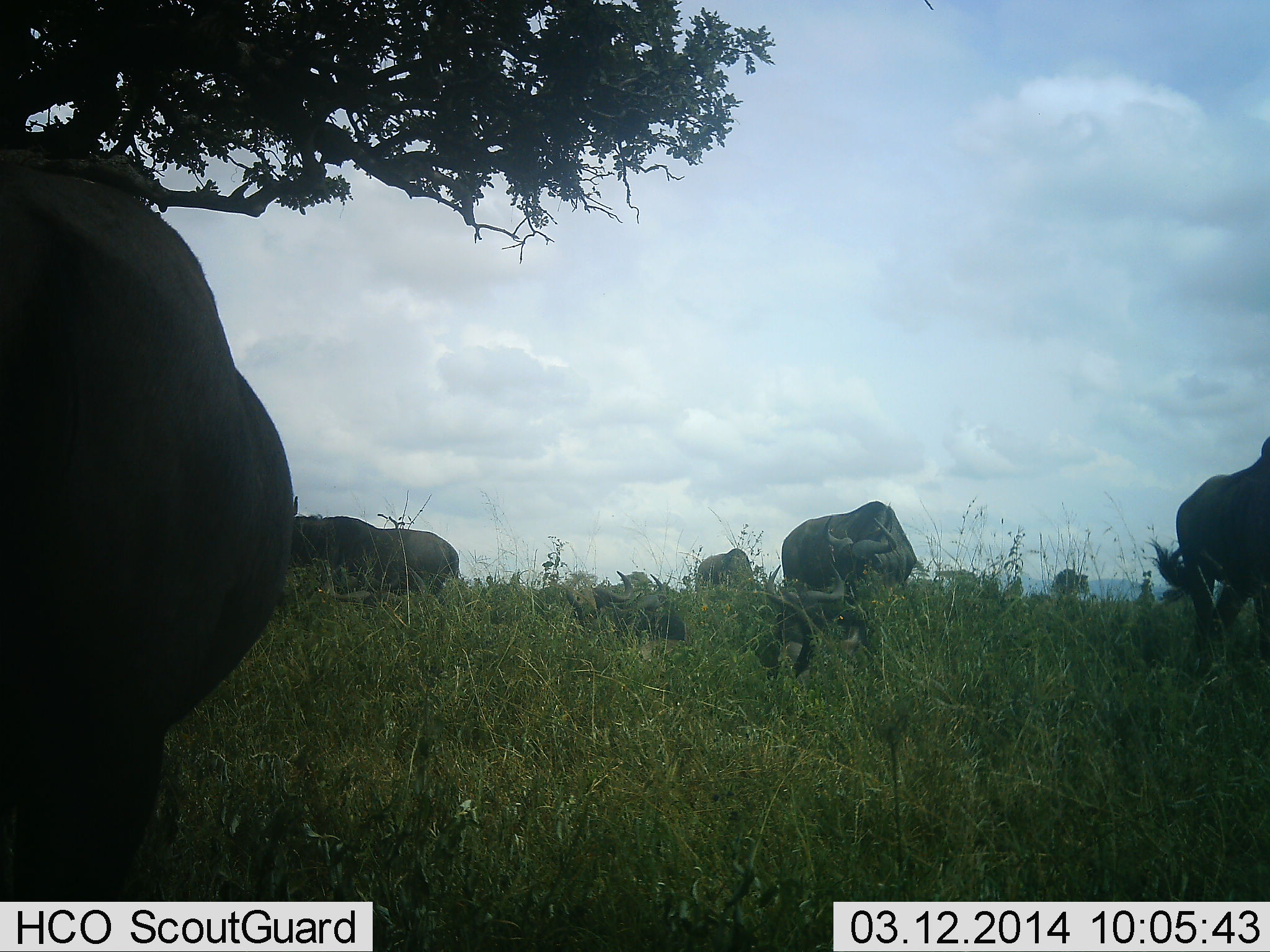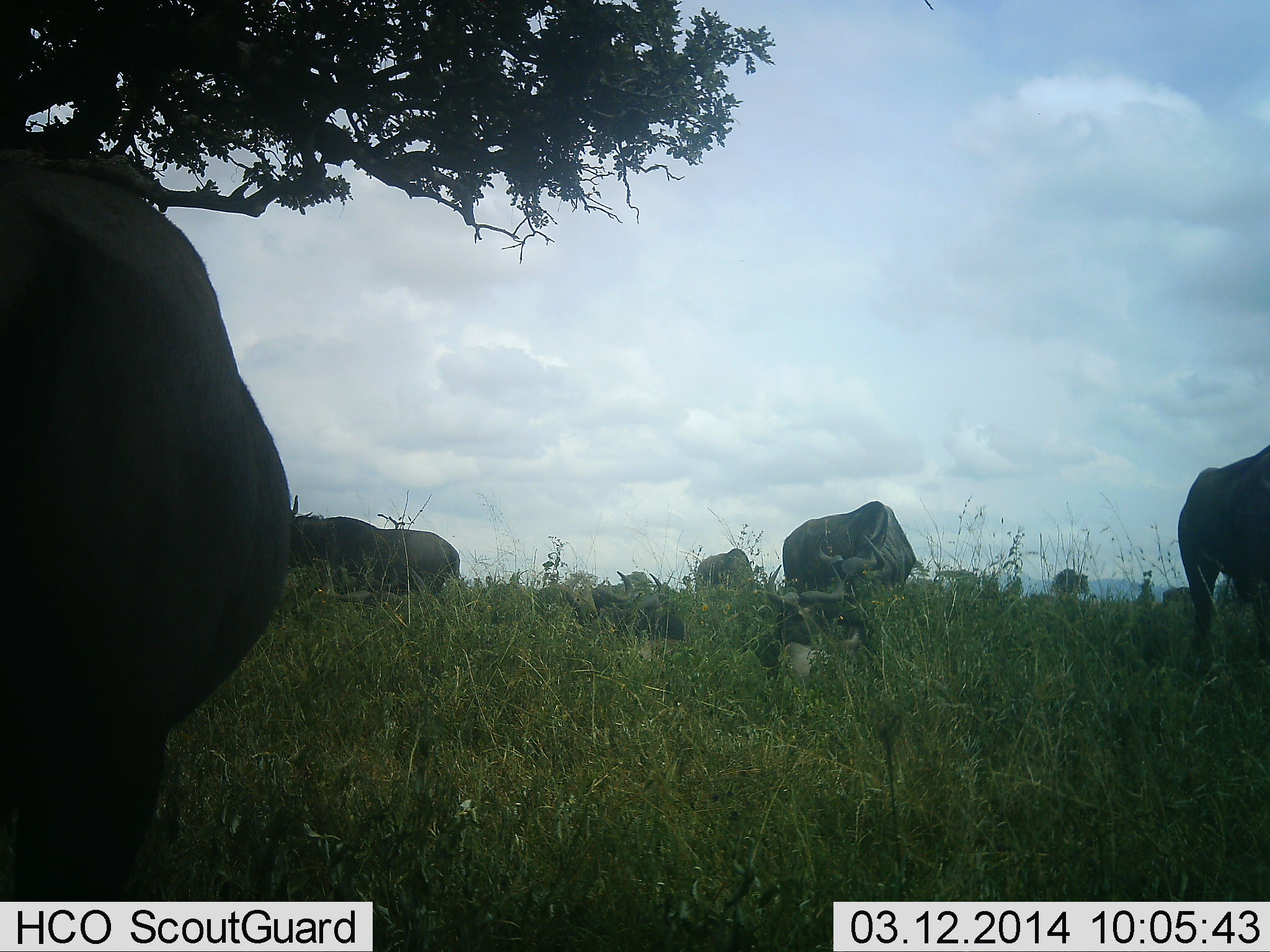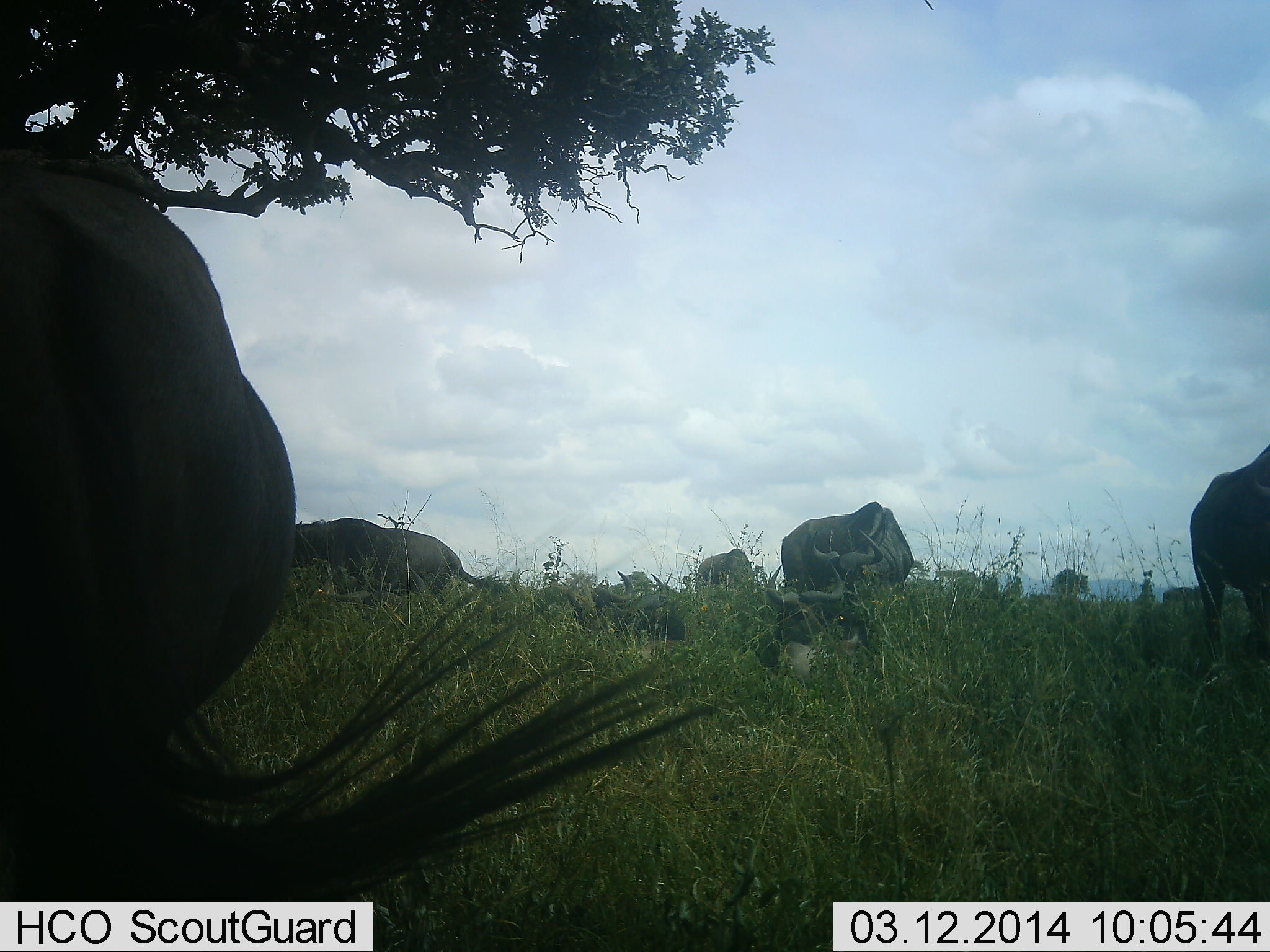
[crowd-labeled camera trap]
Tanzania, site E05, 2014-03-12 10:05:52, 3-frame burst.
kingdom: Animalia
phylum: Chordata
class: Mammalia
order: Artiodactyla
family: Bovidae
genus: Connochaetes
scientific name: Connochaetes taurinus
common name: blue wildebeest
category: wildebeest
Wildebeest (blue wildebeest) (Connochaetes taurinus), count 9. Behavior (volunteer vote fractions): standing 60%, resting 70%, moving 10%, interacting 0%. Young present (vote fraction): 0%. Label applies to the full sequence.